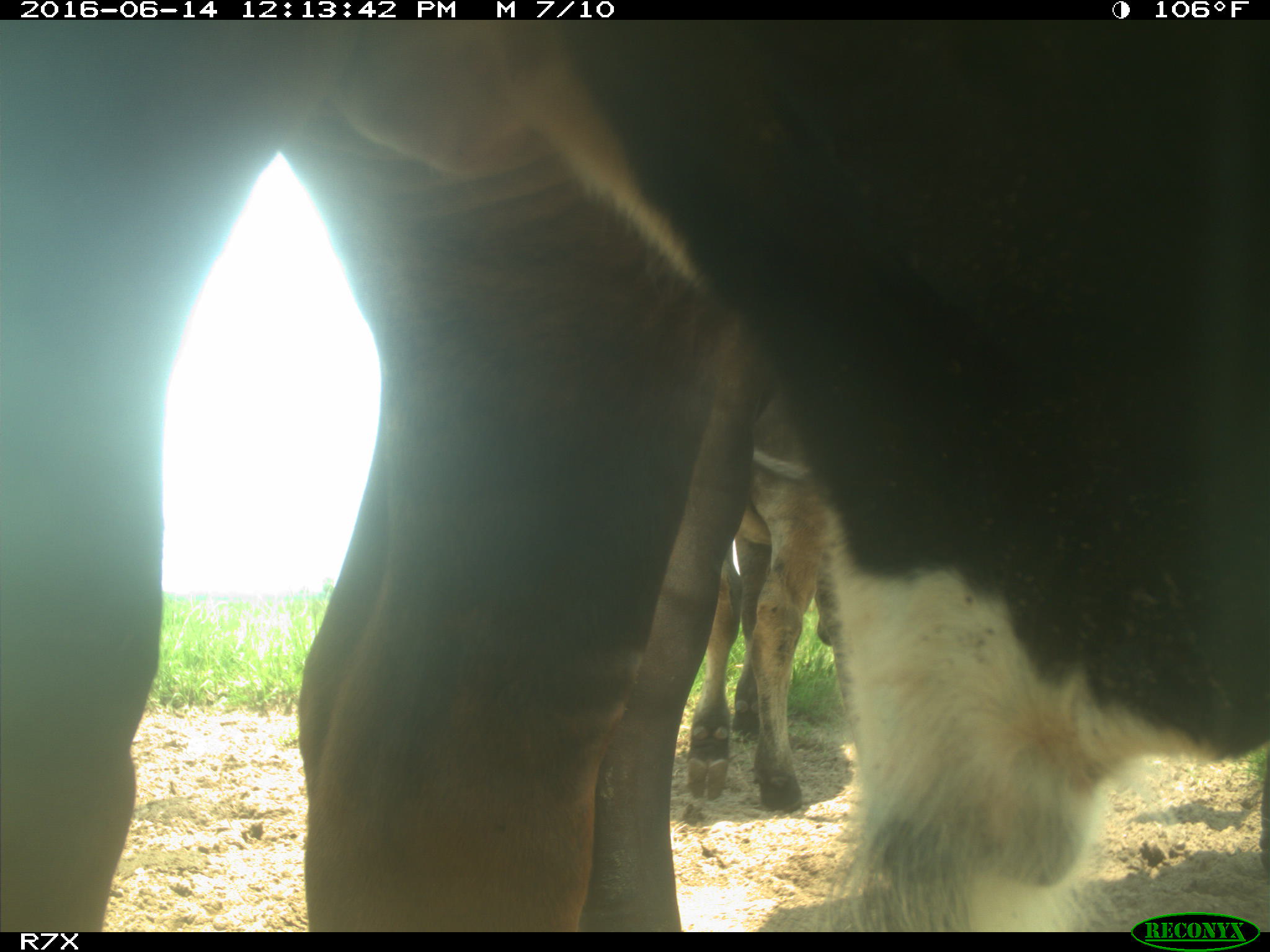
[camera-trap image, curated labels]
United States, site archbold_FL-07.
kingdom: Animalia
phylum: Chordata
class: Mammalia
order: Artiodactyla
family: Bovidae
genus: Bos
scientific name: Bos taurus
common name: domestic cow